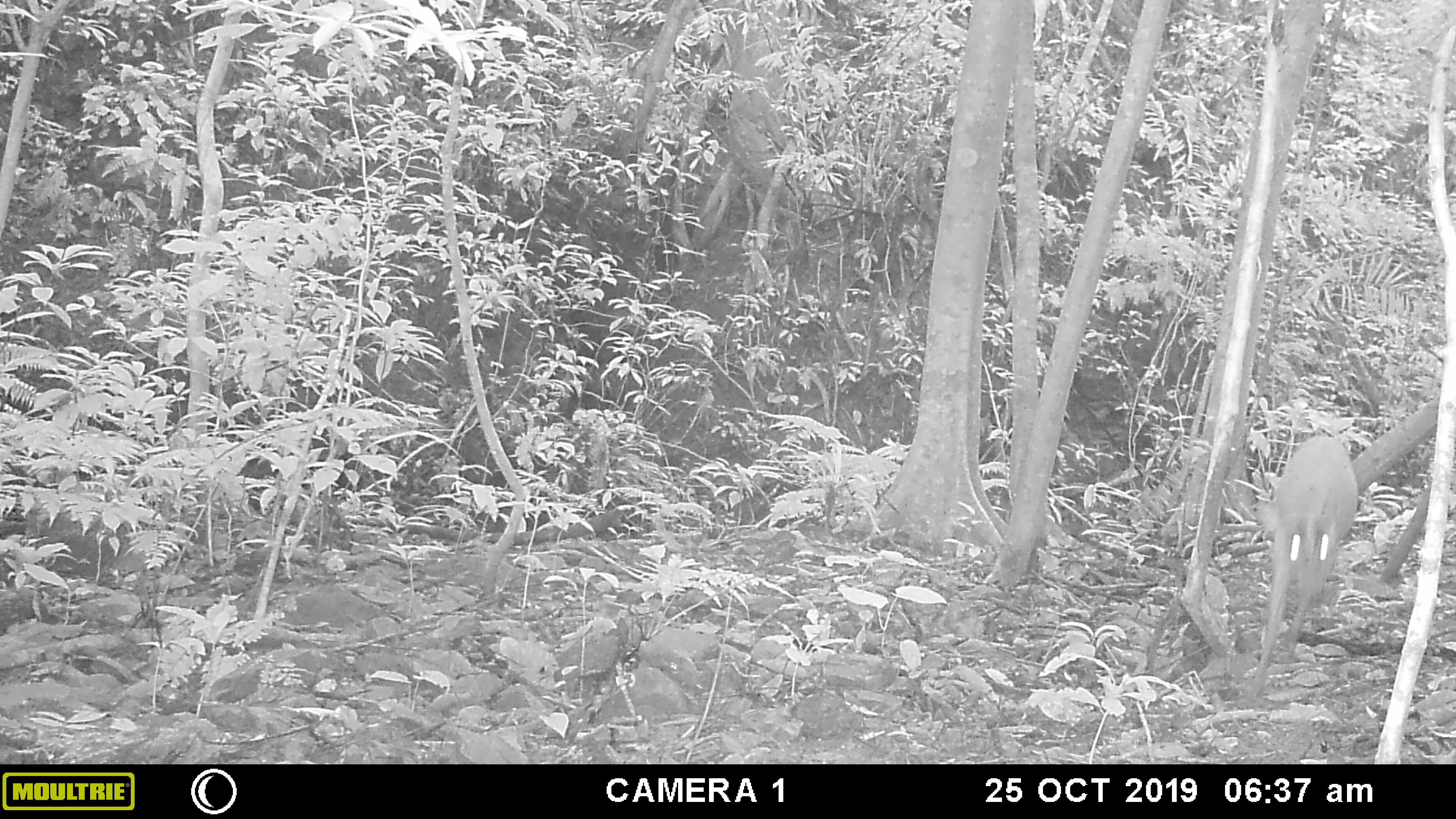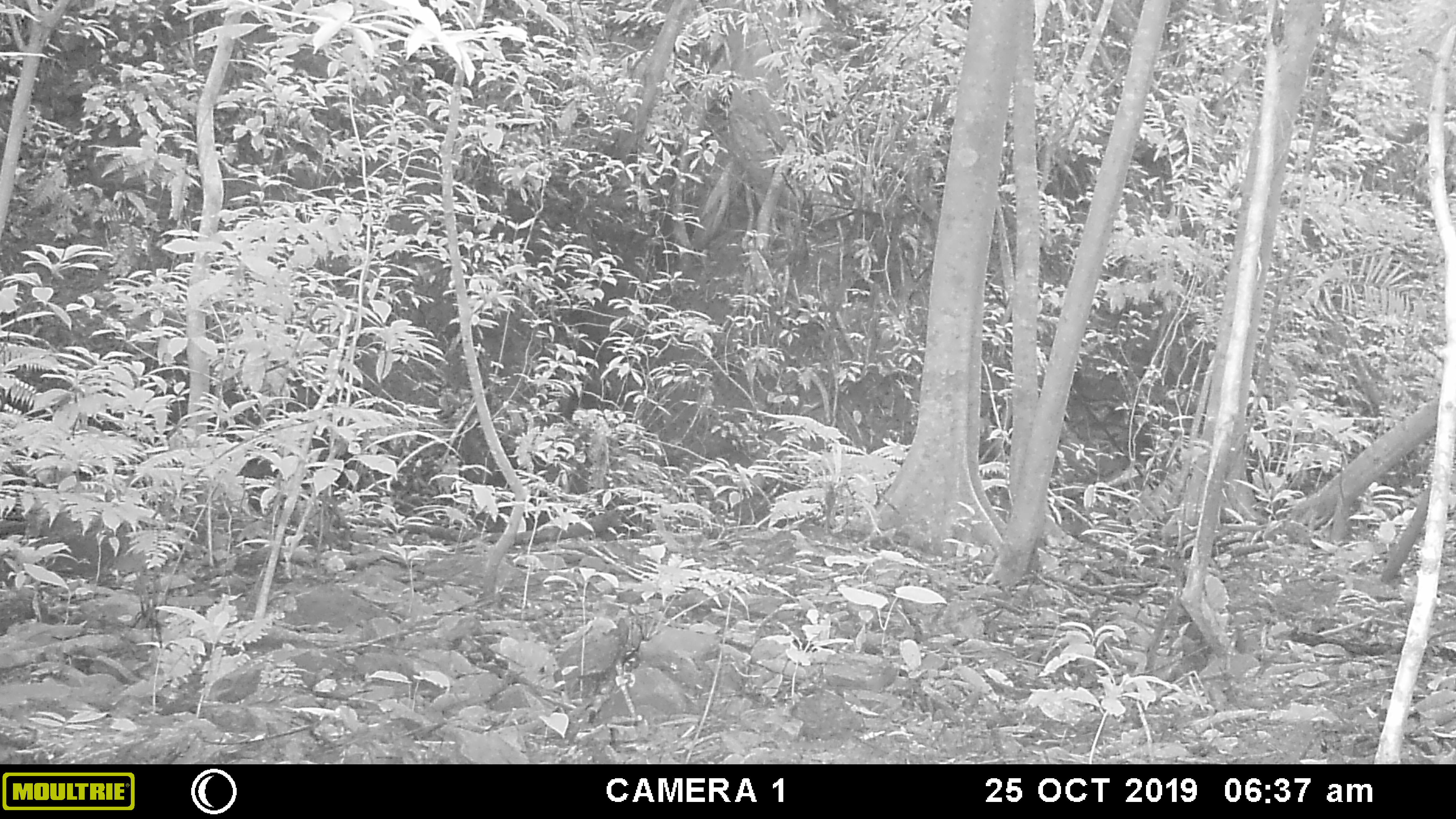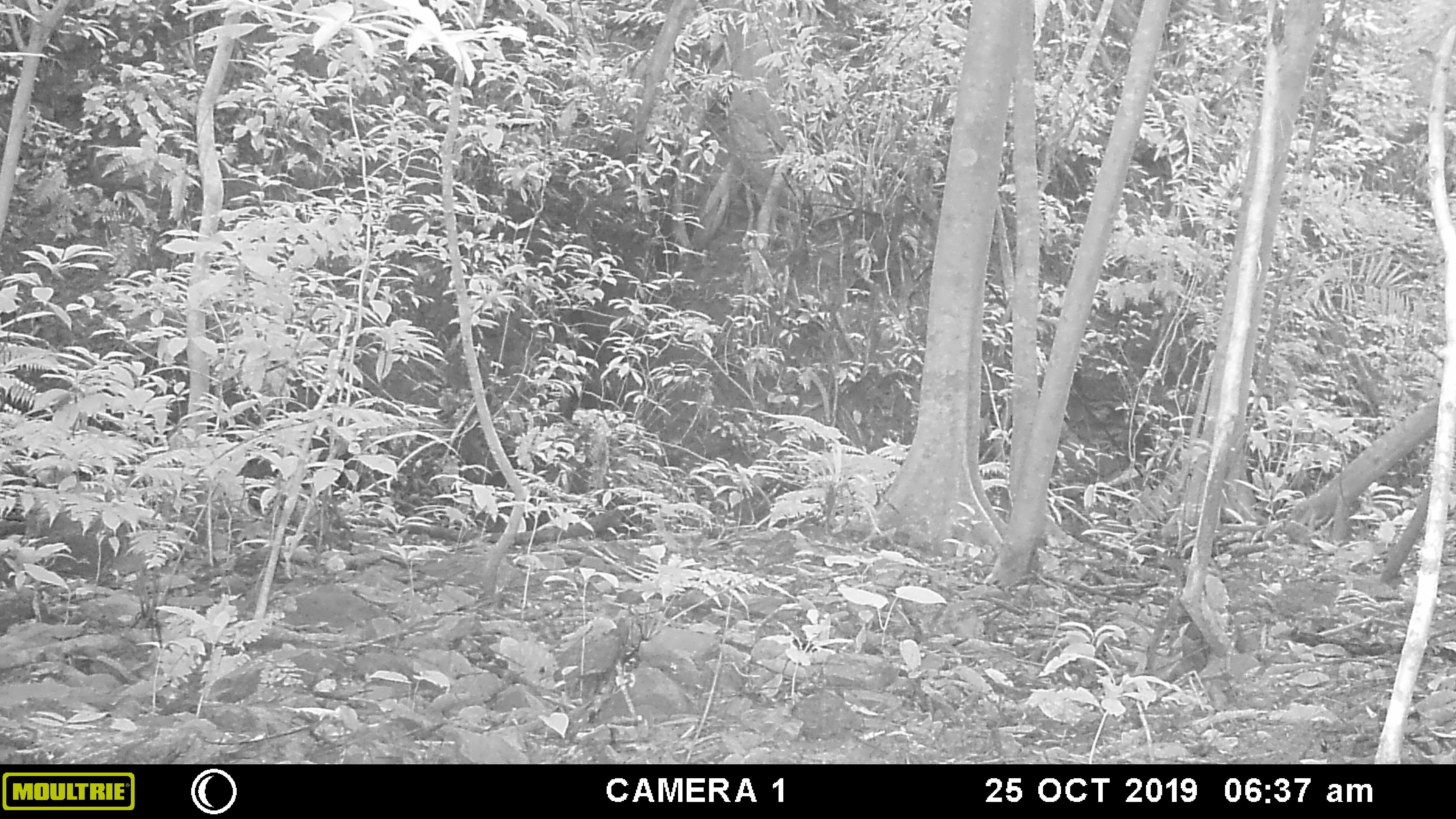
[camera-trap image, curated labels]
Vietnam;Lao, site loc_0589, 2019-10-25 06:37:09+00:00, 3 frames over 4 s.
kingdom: Animalia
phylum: Chordata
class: Mammalia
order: Artiodactyla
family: Cervidae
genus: Muntiacus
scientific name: Muntiacus muntjak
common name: red muntjac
Red muntjac (Muntiacus muntjak). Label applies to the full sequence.